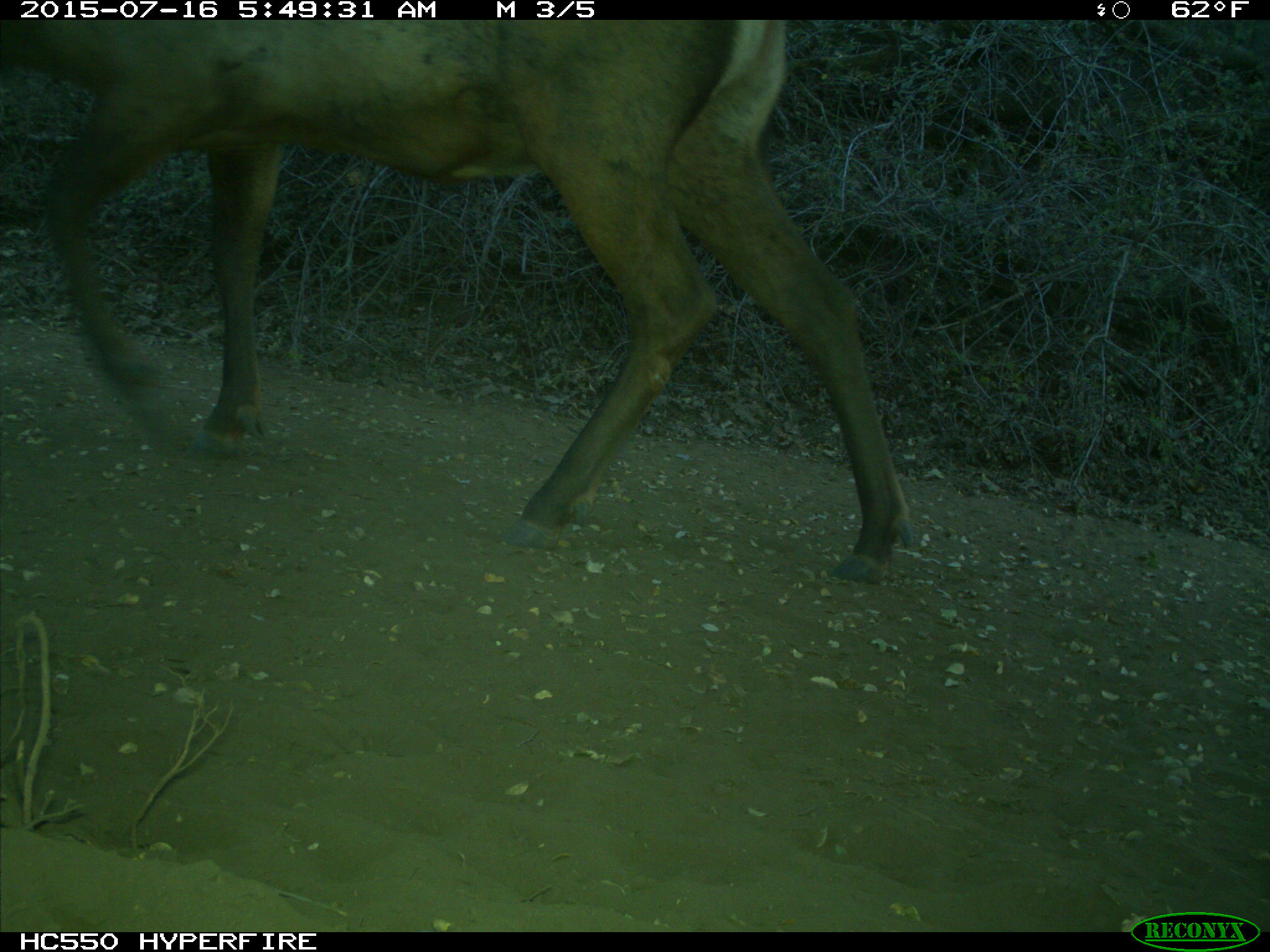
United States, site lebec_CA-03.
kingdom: Animalia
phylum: Chordata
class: Mammalia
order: Artiodactyla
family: Cervidae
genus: Cervus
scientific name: Cervus canadensis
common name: elk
Cervus canadensis (elk).